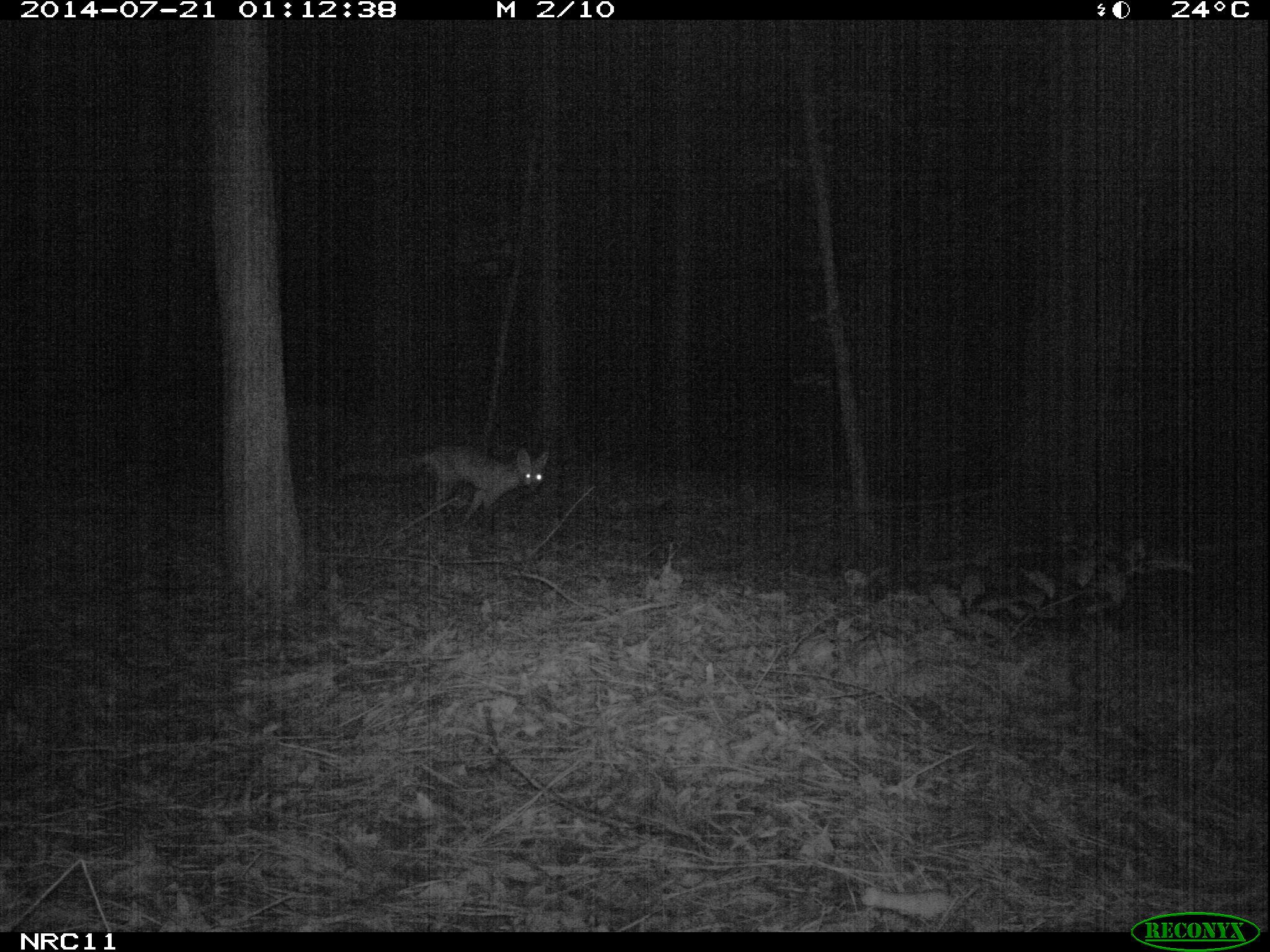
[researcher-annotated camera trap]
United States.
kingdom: Animalia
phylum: Chordata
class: Mammalia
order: Carnivora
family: Canidae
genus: Vulpes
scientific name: Vulpes vulpes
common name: red fox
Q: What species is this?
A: Red Fox (Vulpes vulpes).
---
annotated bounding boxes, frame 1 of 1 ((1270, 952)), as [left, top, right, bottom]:
Red Fox: [316, 436, 561, 534]